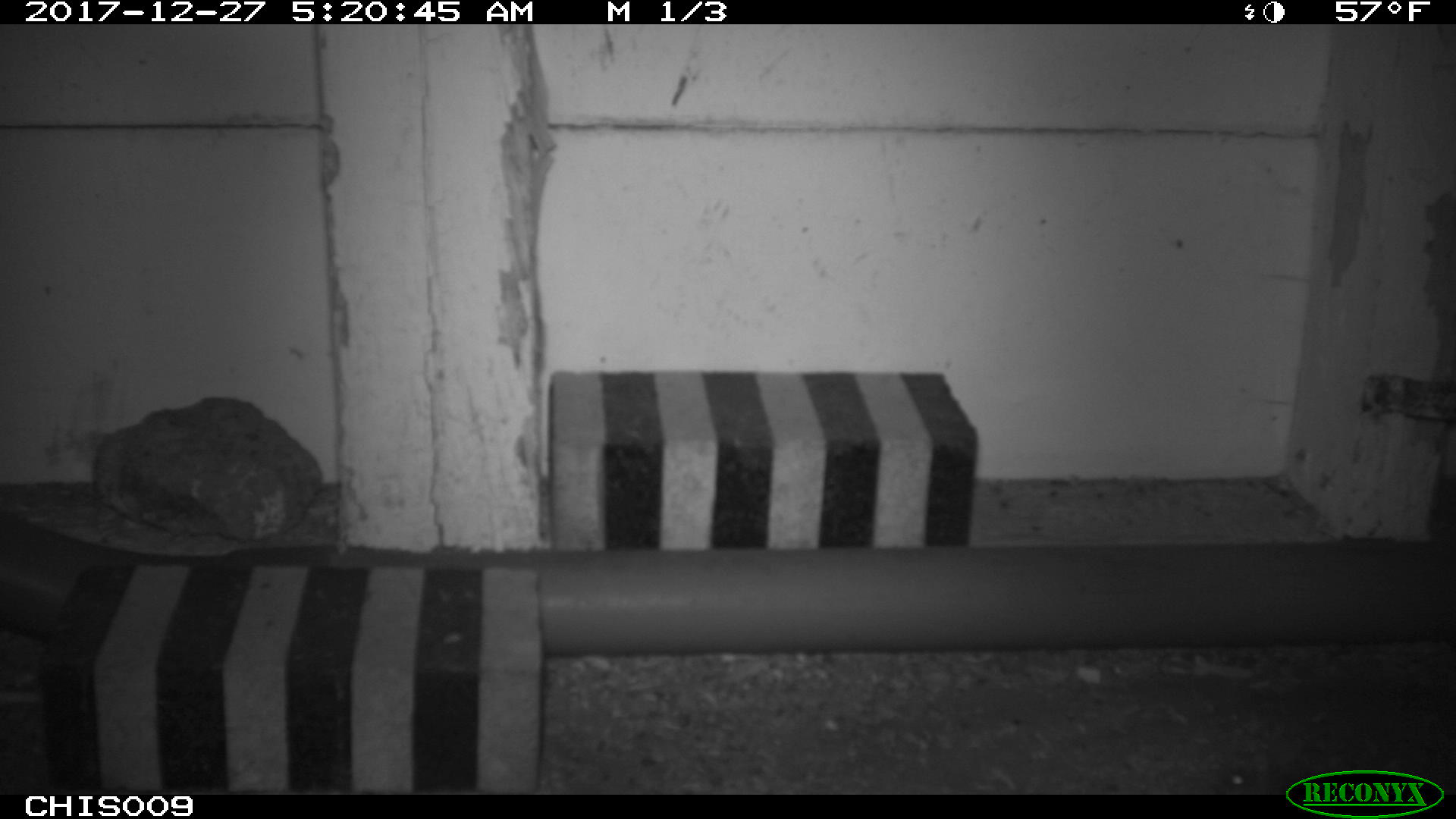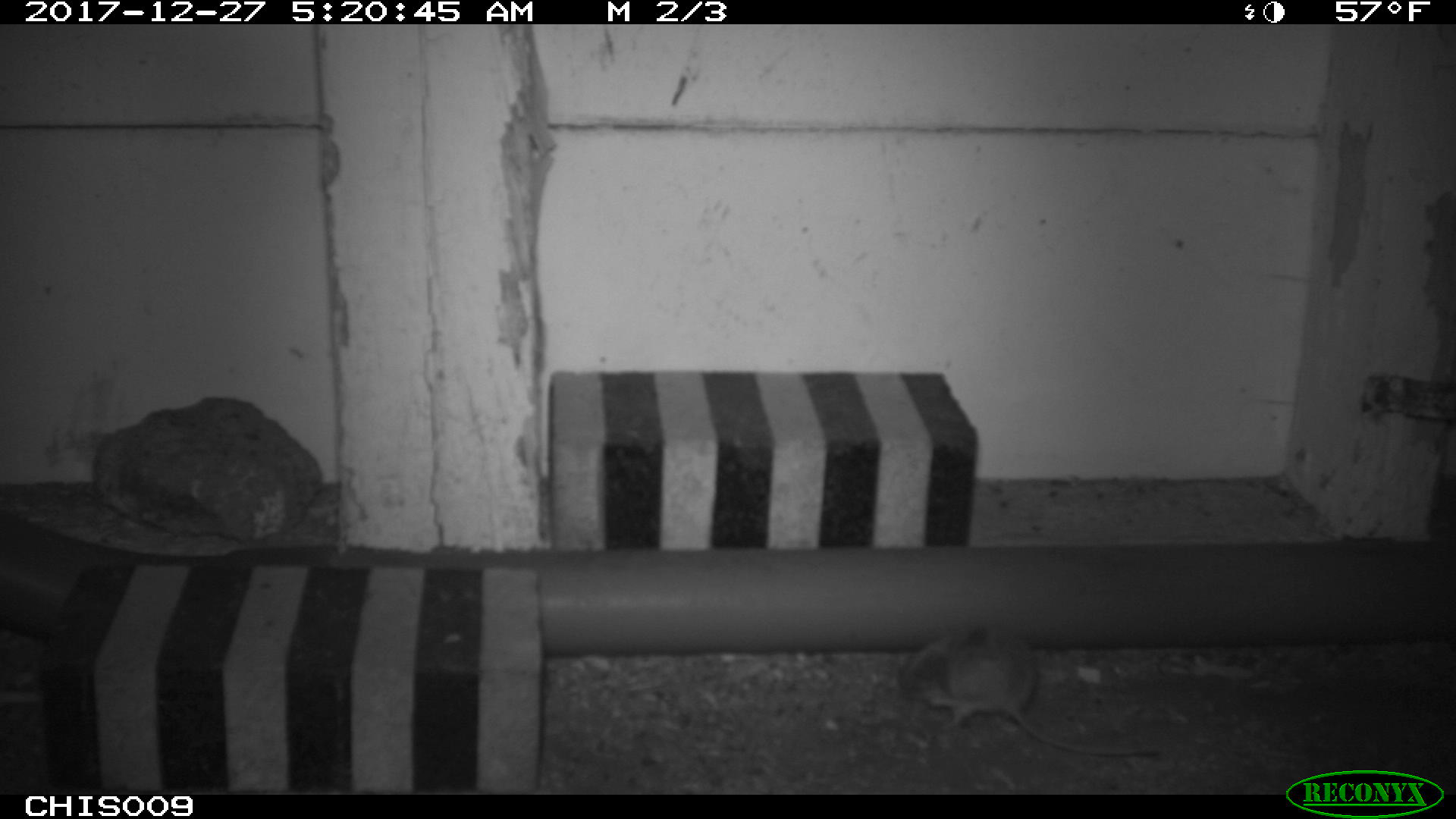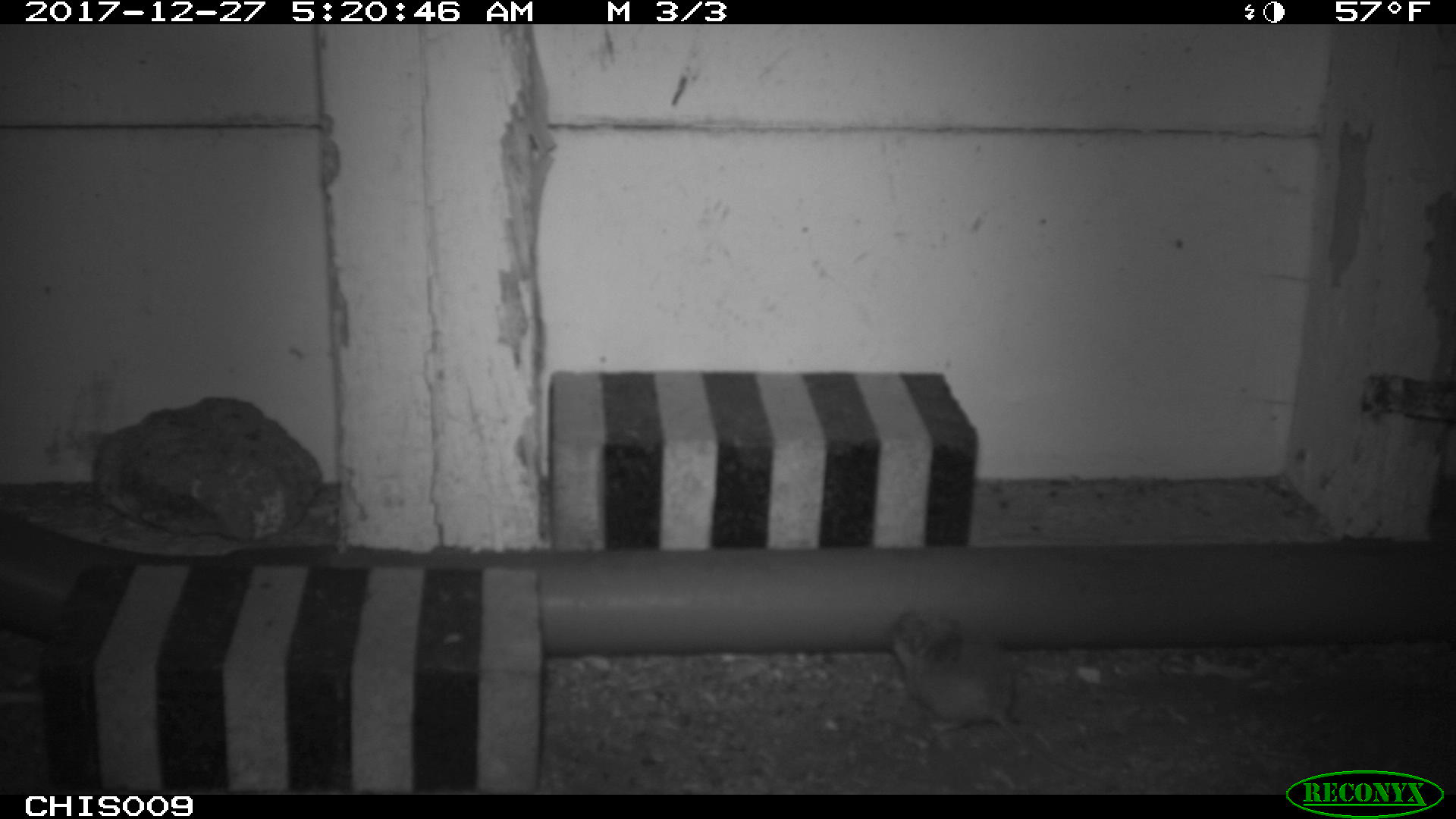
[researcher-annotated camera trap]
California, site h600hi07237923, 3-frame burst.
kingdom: Animalia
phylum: Chordata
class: Mammalia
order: Rodentia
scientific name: Rodentia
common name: rodent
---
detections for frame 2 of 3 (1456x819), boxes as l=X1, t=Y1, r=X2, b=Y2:
rodent: l=898, t=624, r=1159, b=755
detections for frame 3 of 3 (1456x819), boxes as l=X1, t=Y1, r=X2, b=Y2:
rodent: l=889, t=611, r=1113, b=785